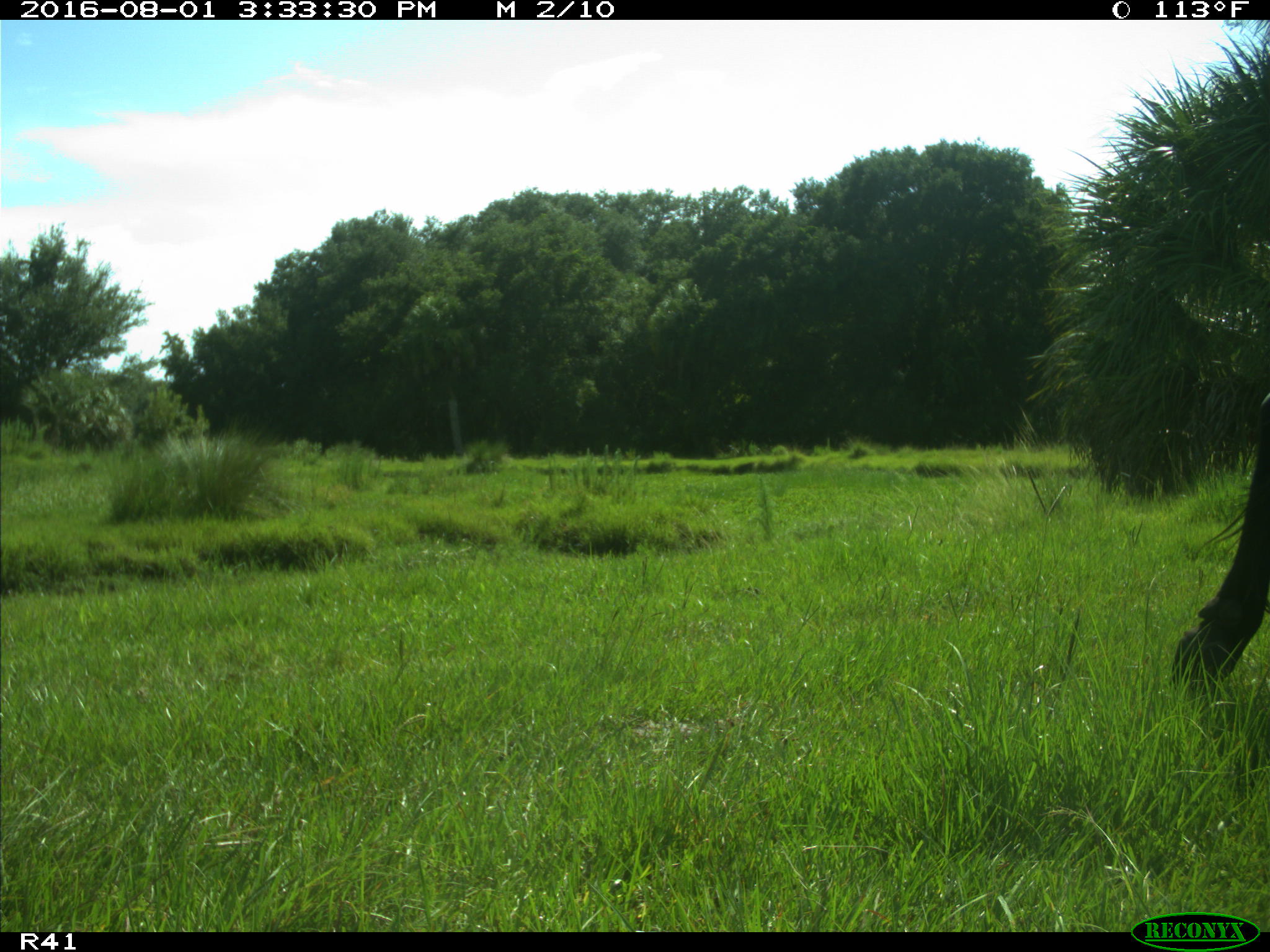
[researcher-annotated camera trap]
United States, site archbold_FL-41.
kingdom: Animalia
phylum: Chordata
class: Mammalia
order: Artiodactyla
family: Bovidae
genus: Bos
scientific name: Bos taurus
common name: domestic cow